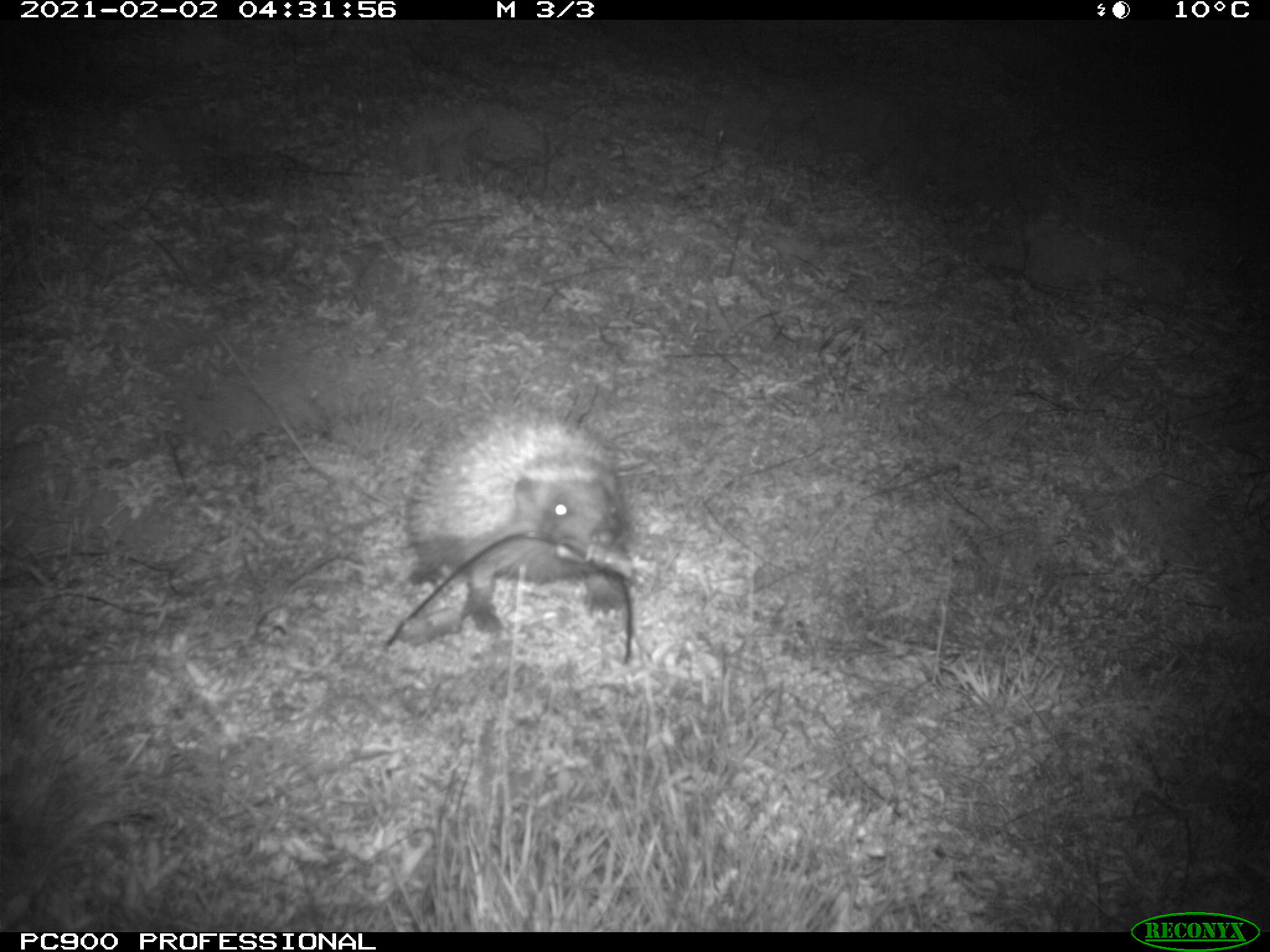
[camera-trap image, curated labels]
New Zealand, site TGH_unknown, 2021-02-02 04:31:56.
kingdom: Animalia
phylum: Chordata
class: Mammalia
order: Eulipotyphla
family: Erinaceidae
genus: Erinaceus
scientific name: Erinaceus europaeus europaeus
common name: european hedgehog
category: hedgehog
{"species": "hedgehog (european hedgehog) (Erinaceus europaeus europaeus)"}